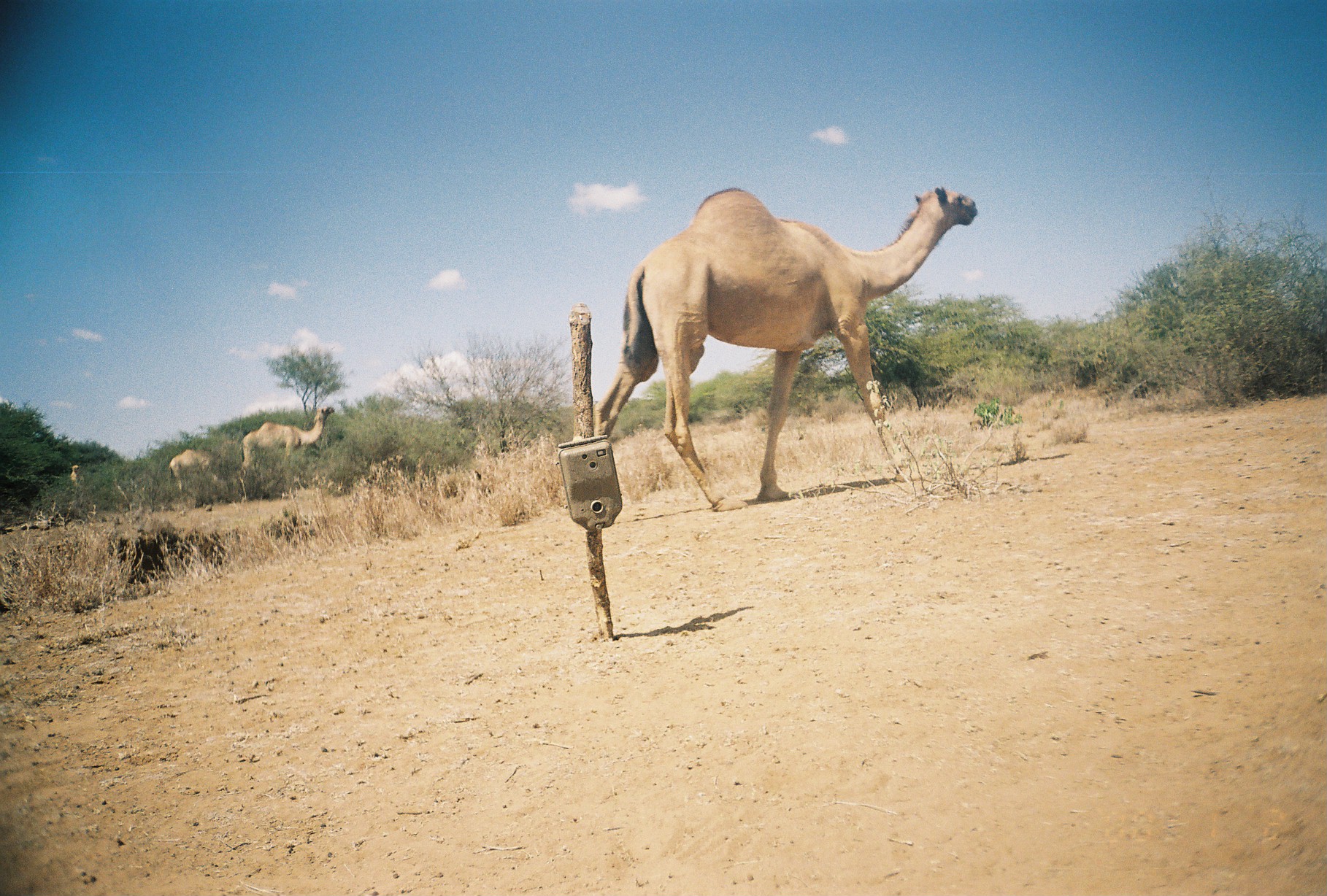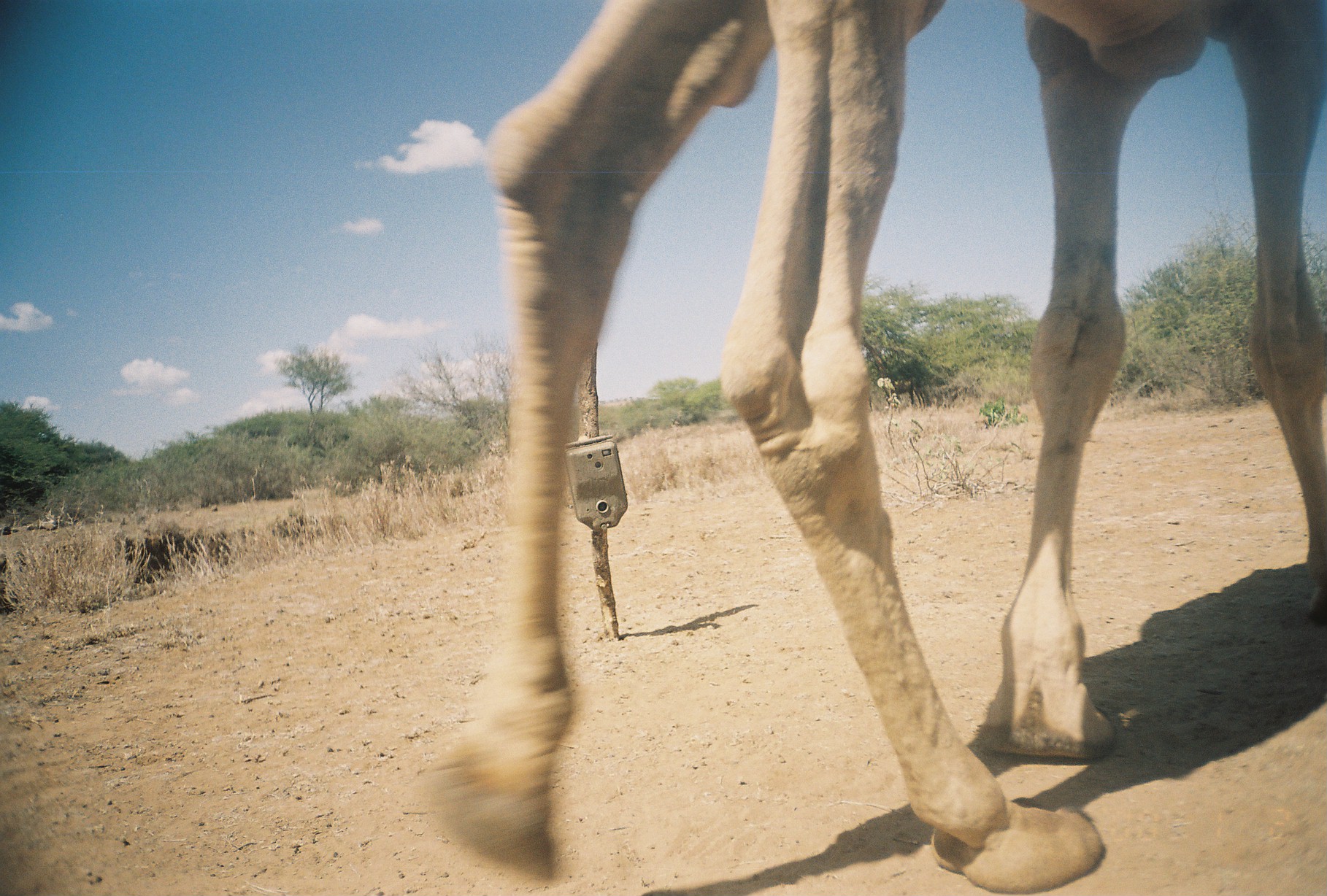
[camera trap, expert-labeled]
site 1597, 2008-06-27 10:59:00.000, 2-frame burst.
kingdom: Animalia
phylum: Chordata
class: Mammalia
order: Artiodactyla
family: Camelidae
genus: Camelus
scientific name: Camelus dromedarius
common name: dromedary camel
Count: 4.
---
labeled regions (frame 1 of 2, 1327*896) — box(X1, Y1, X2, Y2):
camelus dromedarius: box(595, 184, 977, 513); box(240, 406, 335, 500); box(168, 449, 221, 499); box(70, 465, 84, 487)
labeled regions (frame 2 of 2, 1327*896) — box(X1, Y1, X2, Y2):
camelus dromedarius: box(426, 2, 1321, 890)